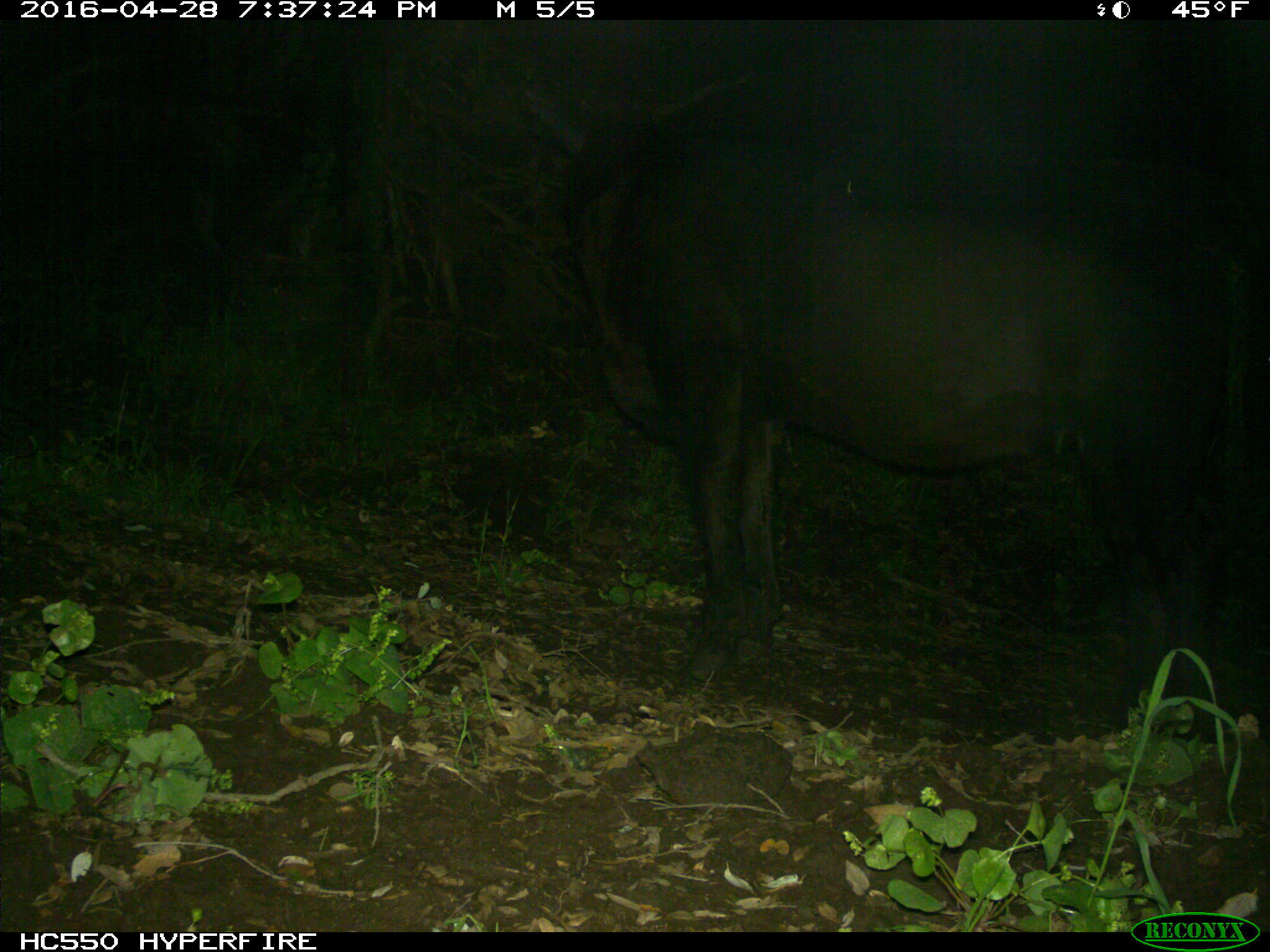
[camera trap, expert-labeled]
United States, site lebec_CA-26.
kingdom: Animalia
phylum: Chordata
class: Mammalia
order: Artiodactyla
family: Bovidae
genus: Bos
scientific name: Bos taurus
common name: domestic cow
Bos taurus (domestic cow).